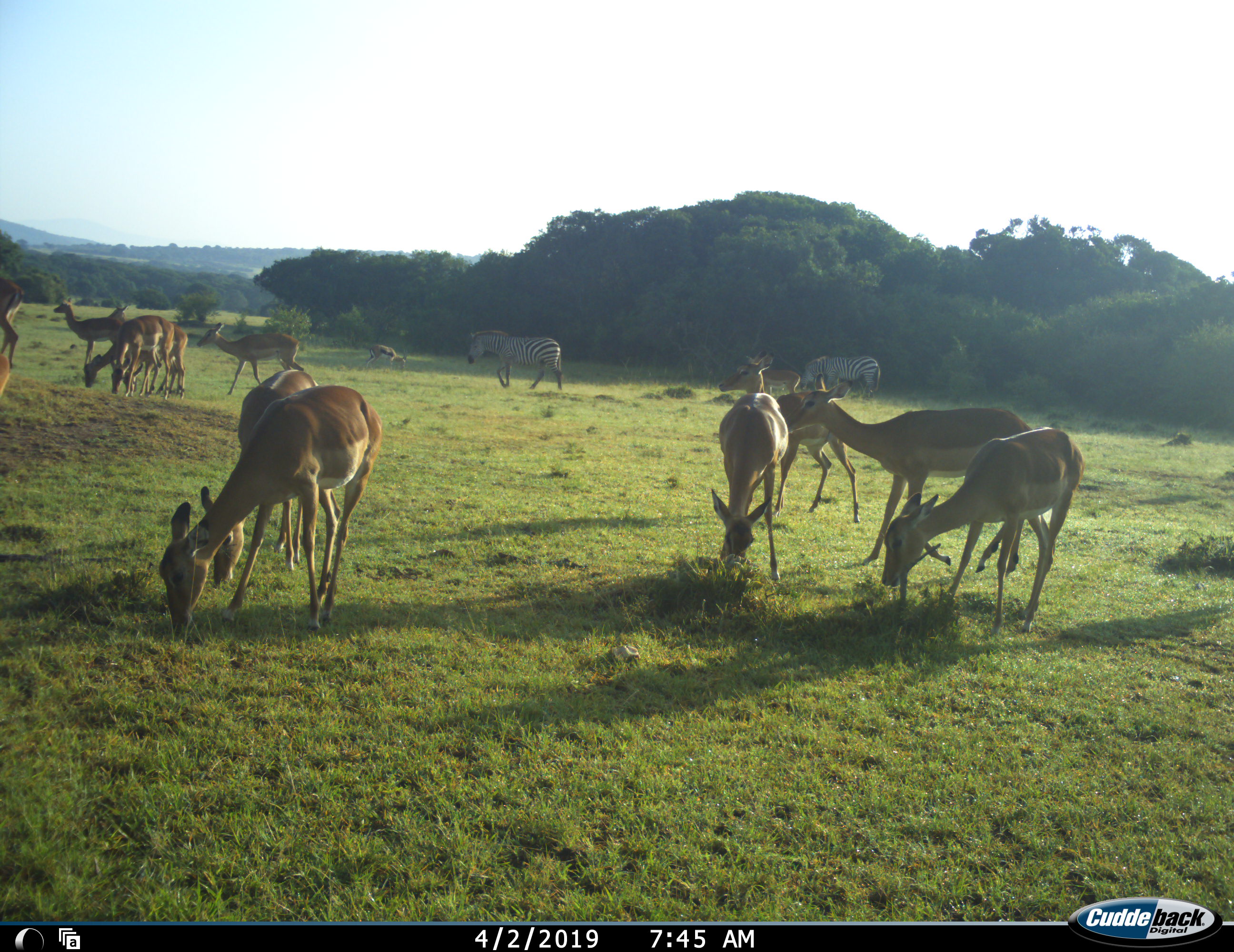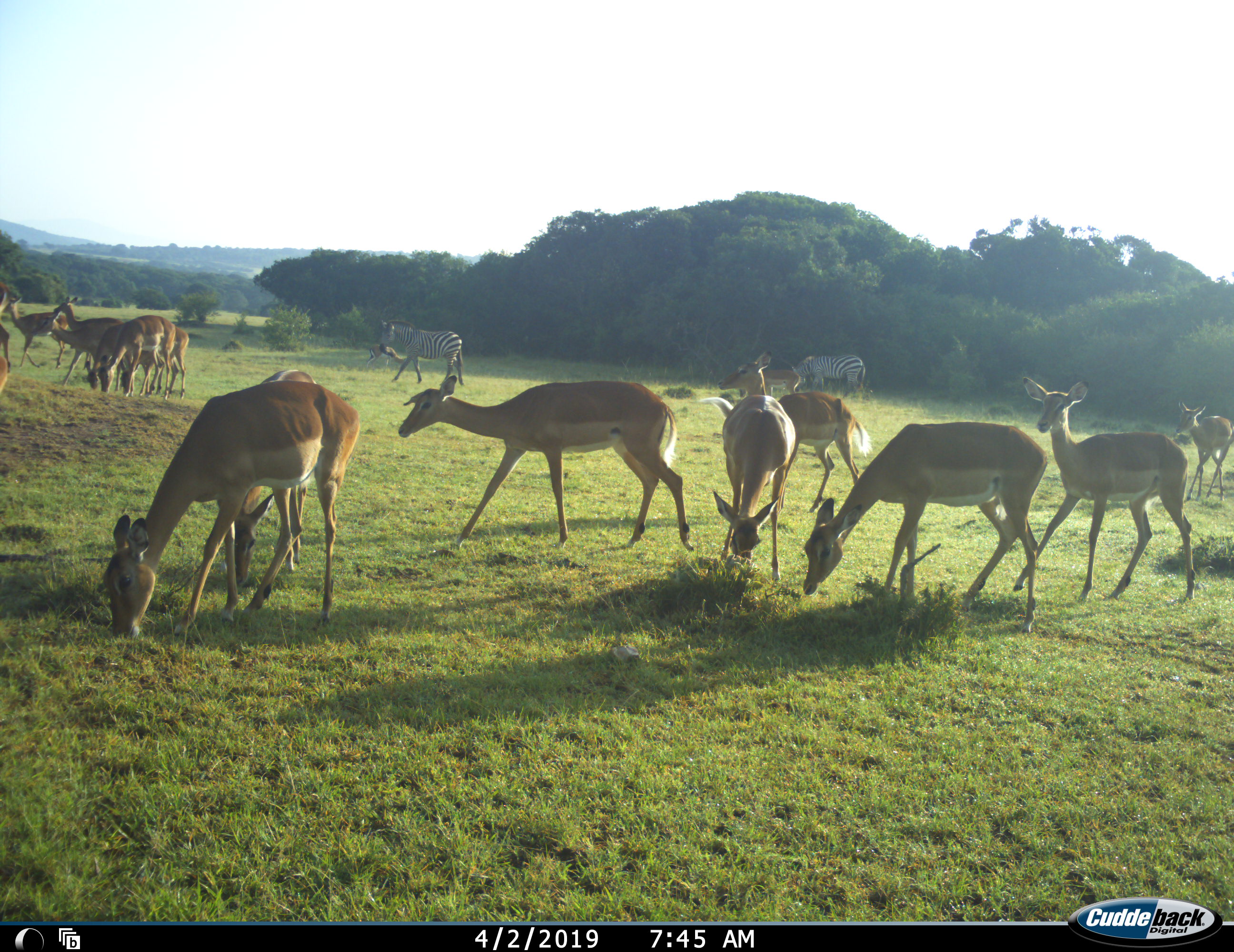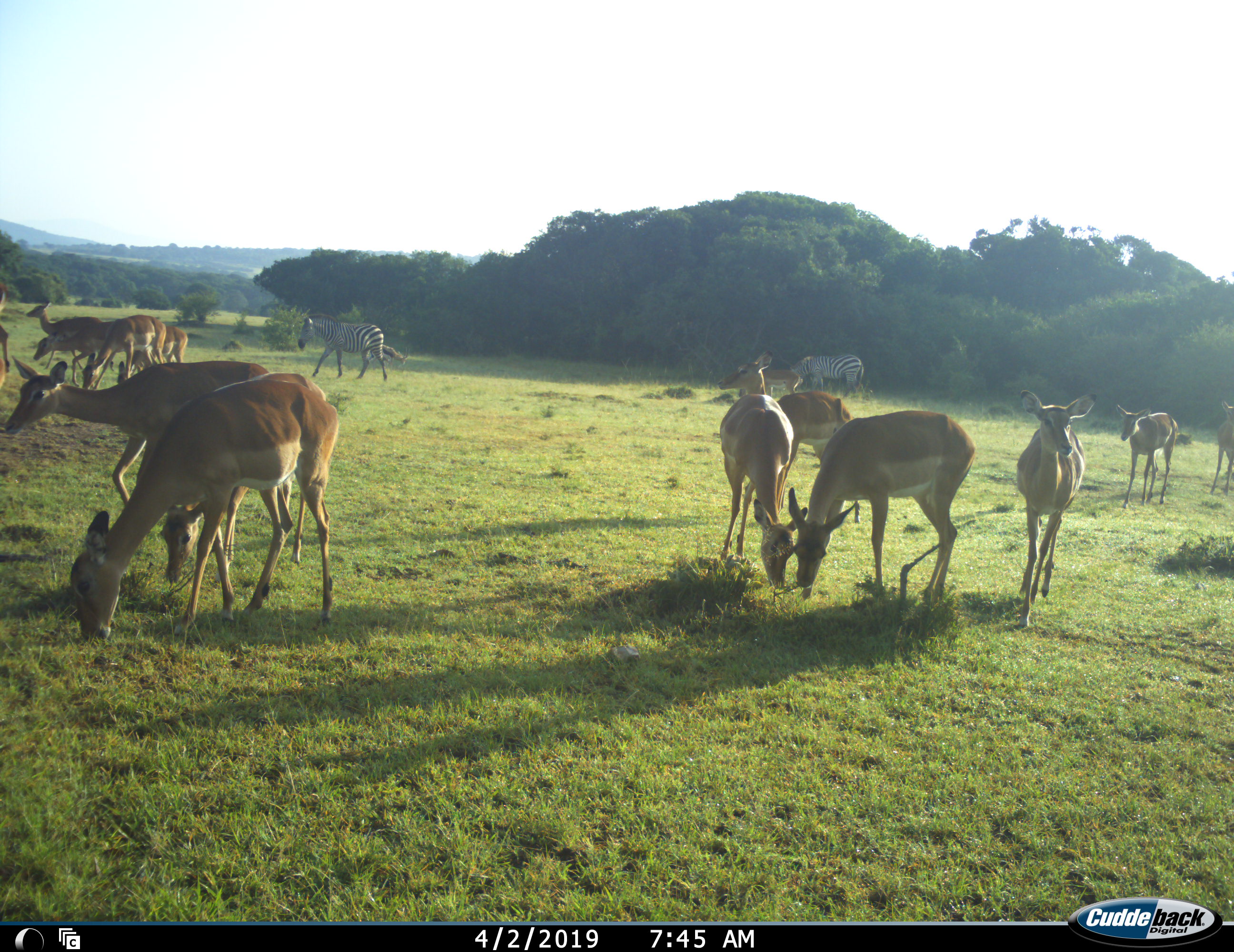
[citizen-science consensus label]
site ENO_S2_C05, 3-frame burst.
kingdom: Animalia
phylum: Chordata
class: Mammalia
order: Artiodactyla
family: Bovidae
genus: Aepyceros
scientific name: Aepyceros melampus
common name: impala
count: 11-50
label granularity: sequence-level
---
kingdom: Animalia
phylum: Chordata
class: Mammalia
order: Perissodactyla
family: Equidae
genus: Equus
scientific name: Equus quagga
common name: plains zebra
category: zebraplains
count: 2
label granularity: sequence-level